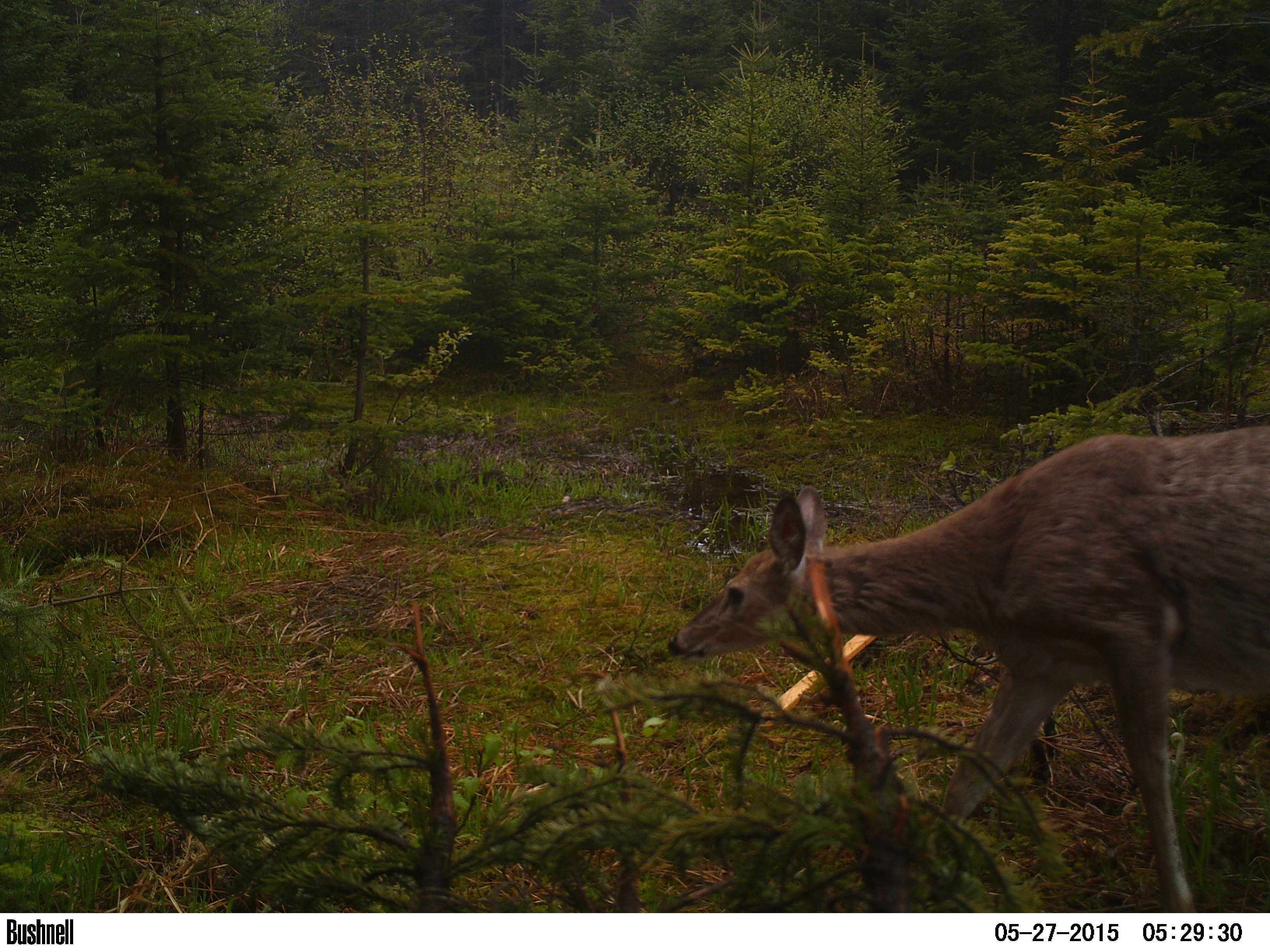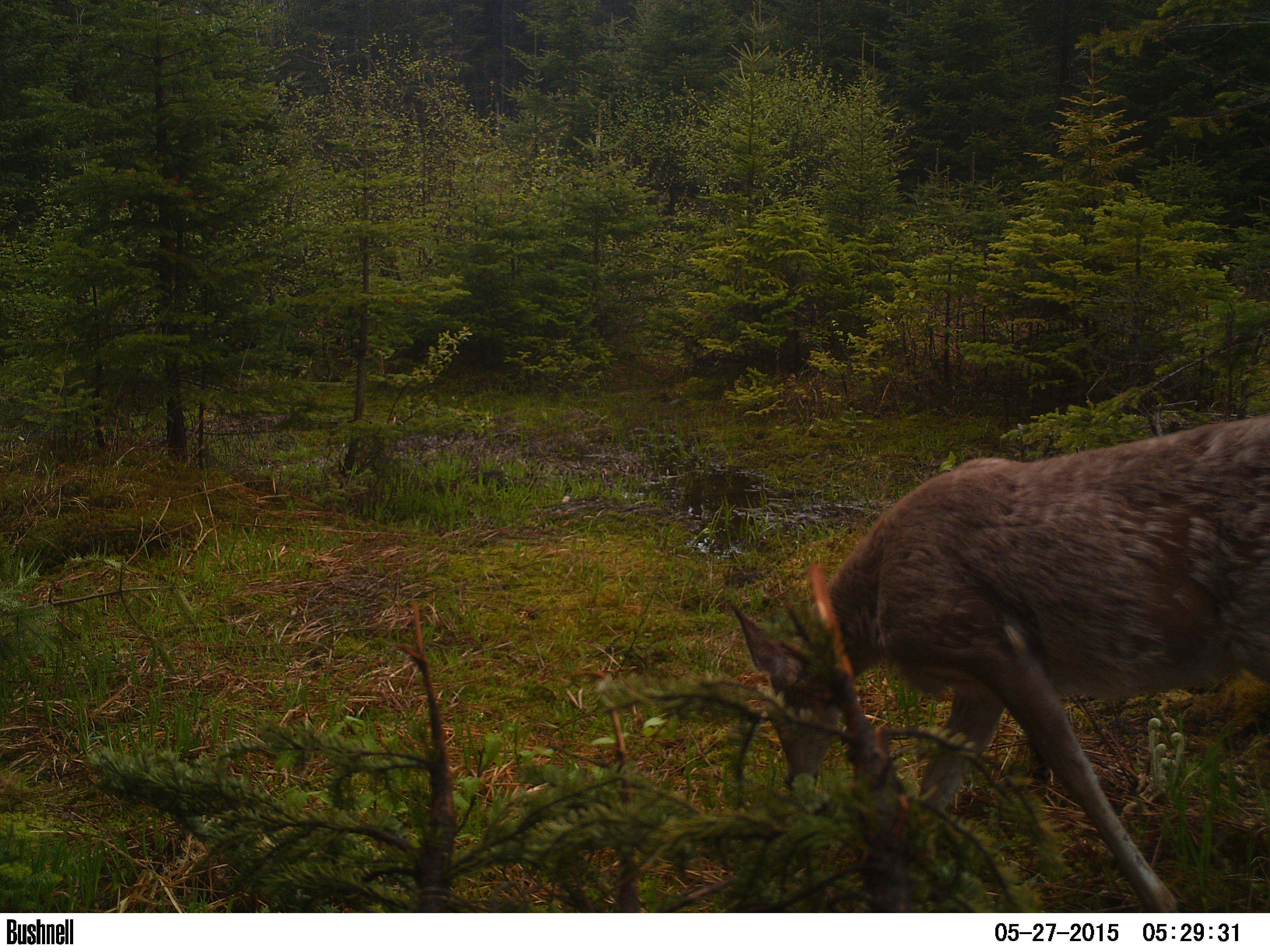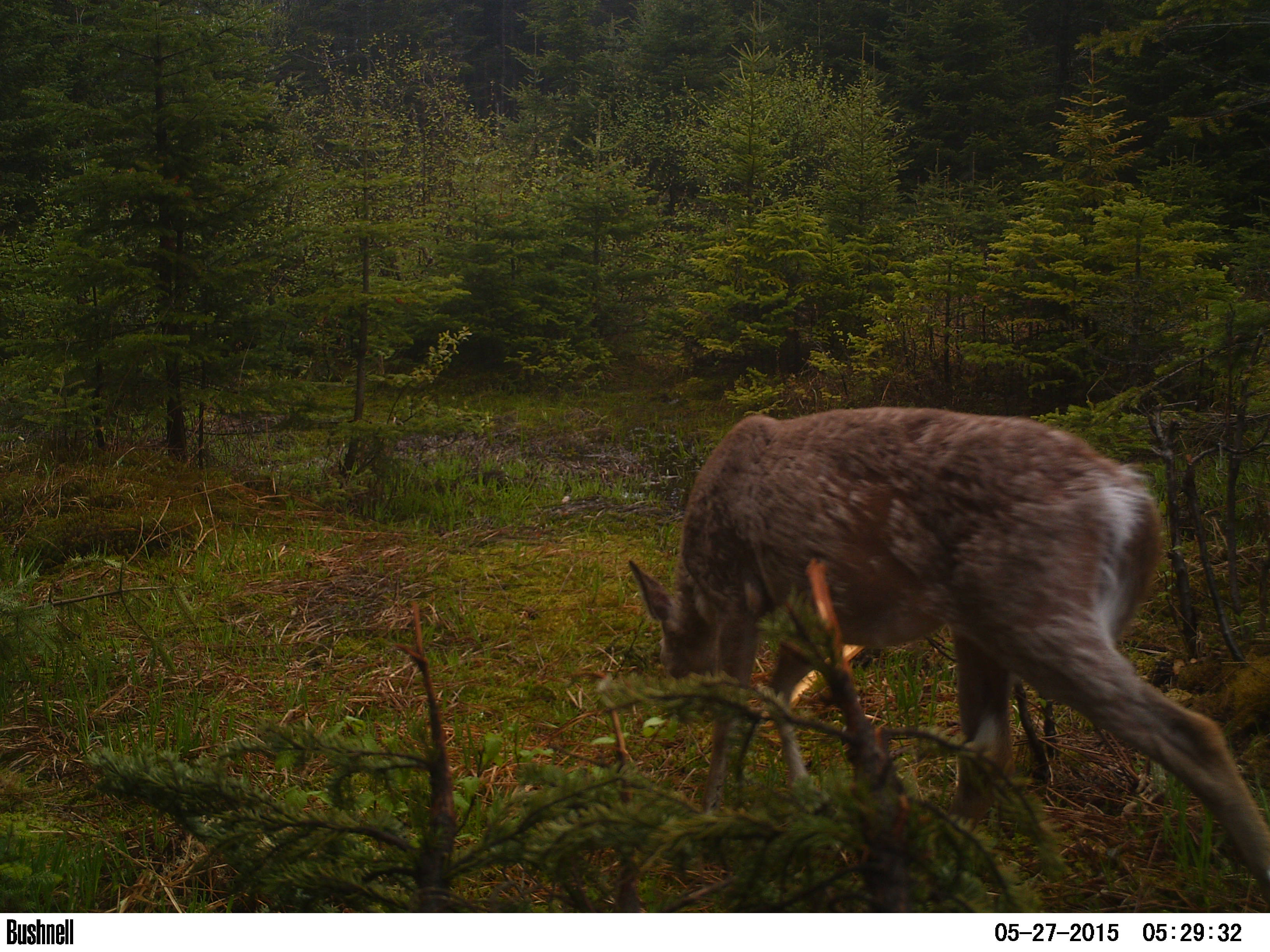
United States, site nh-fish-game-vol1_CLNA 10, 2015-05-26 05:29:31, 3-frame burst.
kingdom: Animalia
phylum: Chordata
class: Mammalia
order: Artiodactyla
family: Cervidae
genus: Odocoileus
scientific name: Odocoileus virginianus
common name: white-tailed deer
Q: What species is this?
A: White-tailed deer (Odocoileus virginianus).